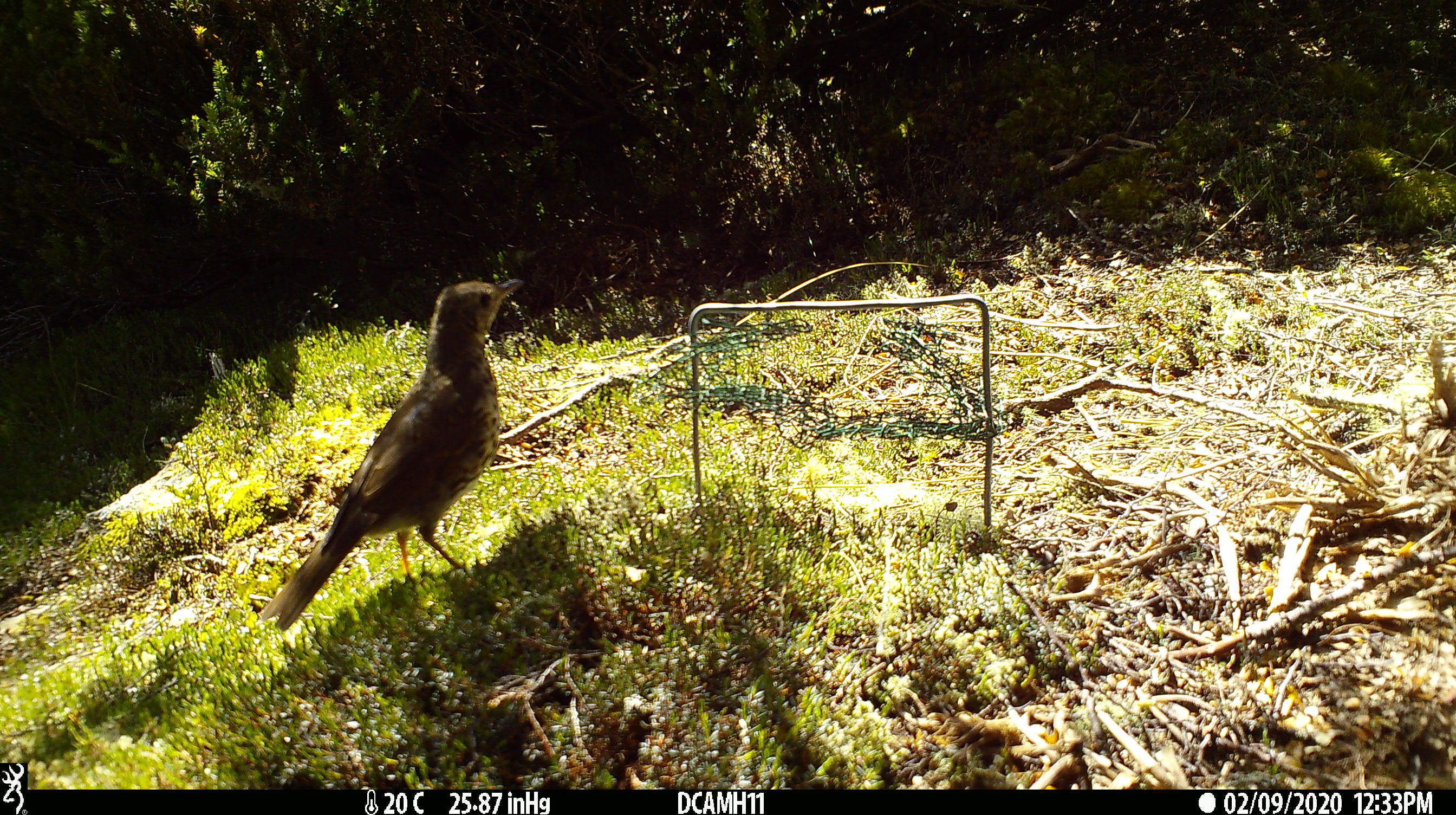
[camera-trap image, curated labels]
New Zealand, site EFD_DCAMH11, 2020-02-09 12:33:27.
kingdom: Animalia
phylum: Chordata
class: Aves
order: Passeriformes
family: Turdidae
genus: Turdus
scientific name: Turdus merula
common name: eurasian blackbird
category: blackbird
Blackbird (eurasian blackbird) (Turdus merula).